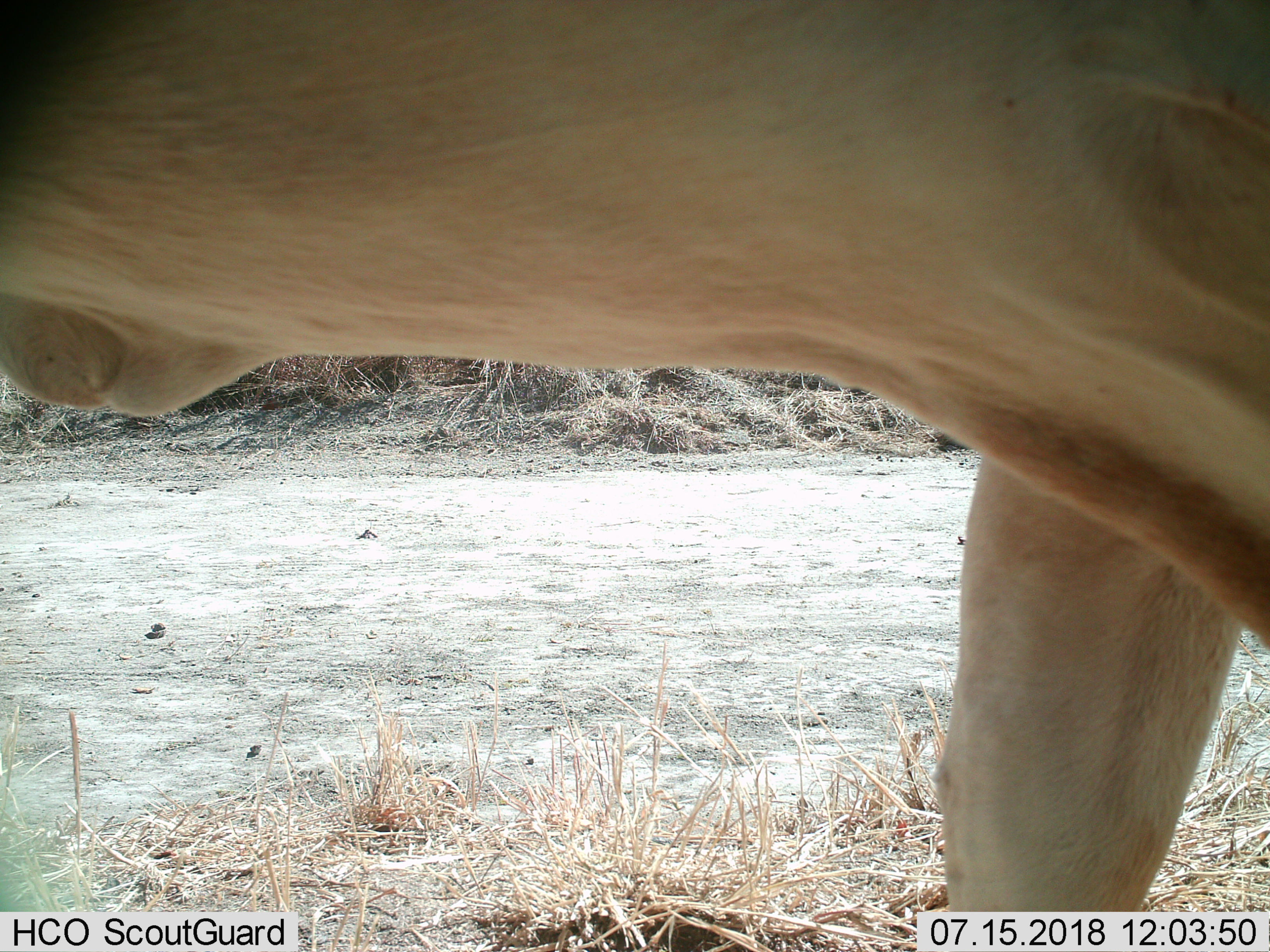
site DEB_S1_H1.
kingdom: Animalia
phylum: Chordata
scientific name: Vertebrata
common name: domestic animal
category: domesticanimal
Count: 1.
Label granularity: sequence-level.